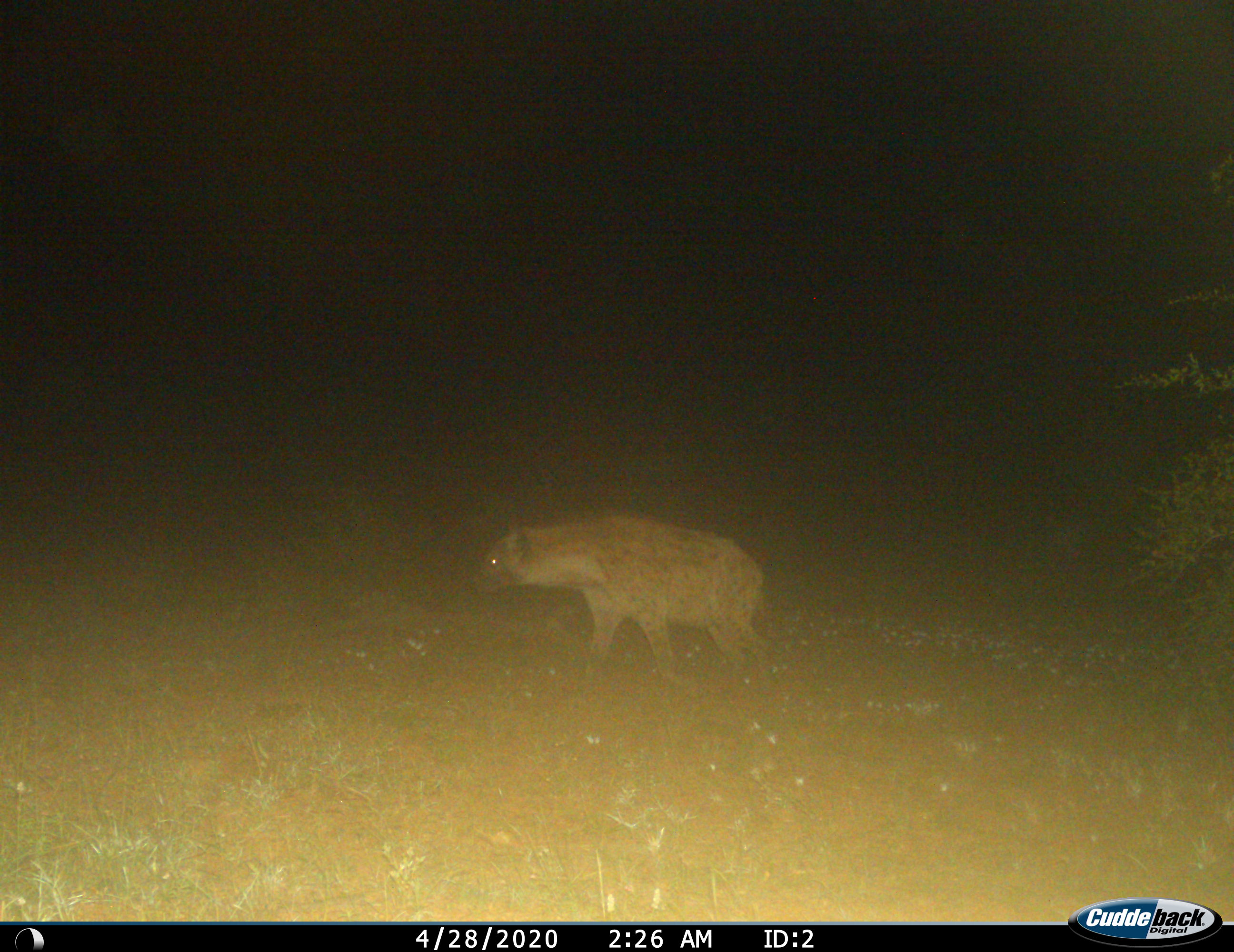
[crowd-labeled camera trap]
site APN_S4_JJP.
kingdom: Animalia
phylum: Chordata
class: Mammalia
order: Carnivora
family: Hyaenidae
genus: Crocuta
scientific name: Crocuta crocuta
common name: spotted hyena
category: hyenaspotted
Hyenaspotted (spotted hyena) (Crocuta crocuta), count 1. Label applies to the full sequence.